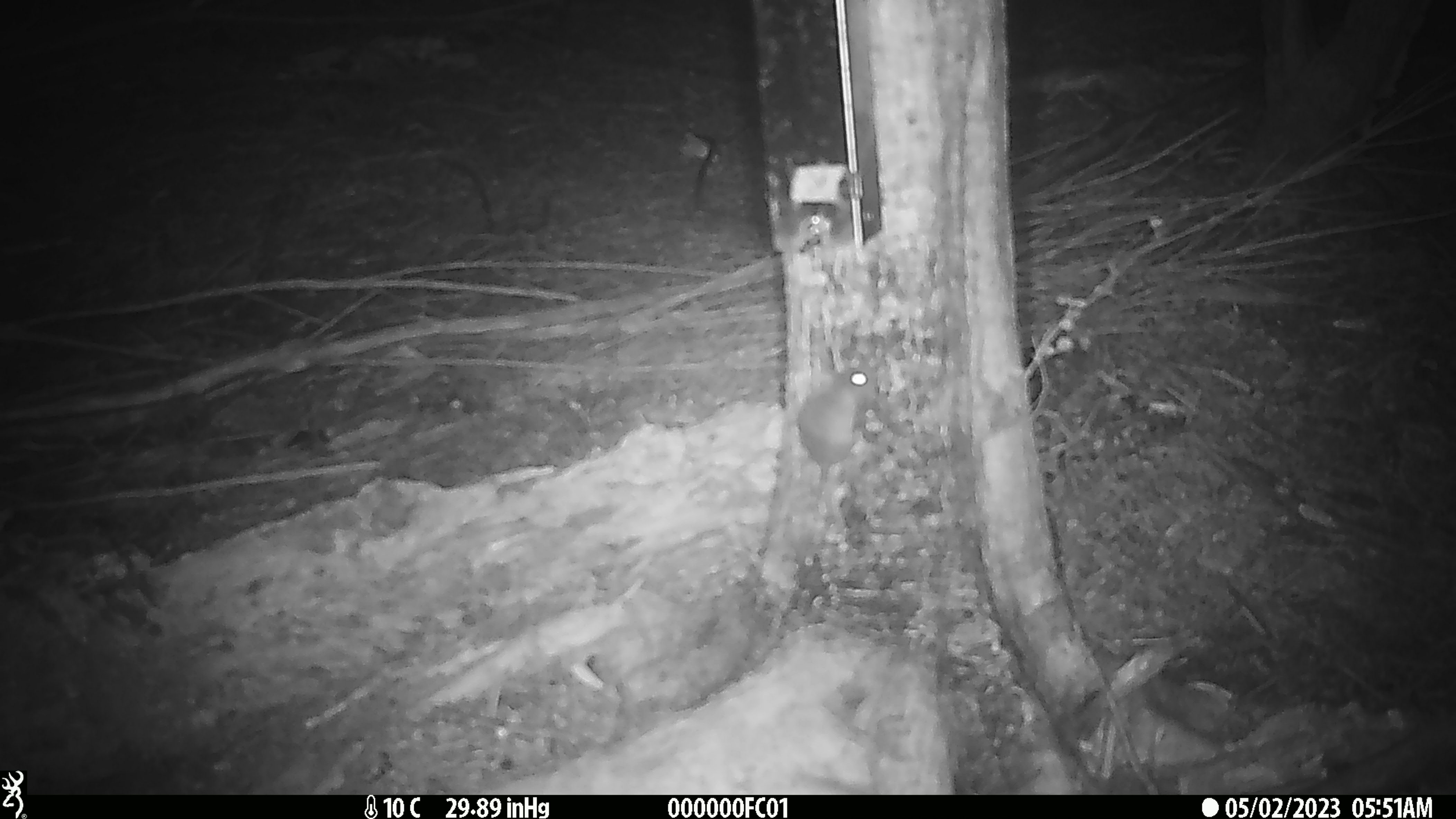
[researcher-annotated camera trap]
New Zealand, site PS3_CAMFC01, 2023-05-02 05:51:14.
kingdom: Animalia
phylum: Chordata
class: Mammalia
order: Rodentia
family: Muridae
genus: Mus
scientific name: Mus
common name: mouse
Mouse (Mus).